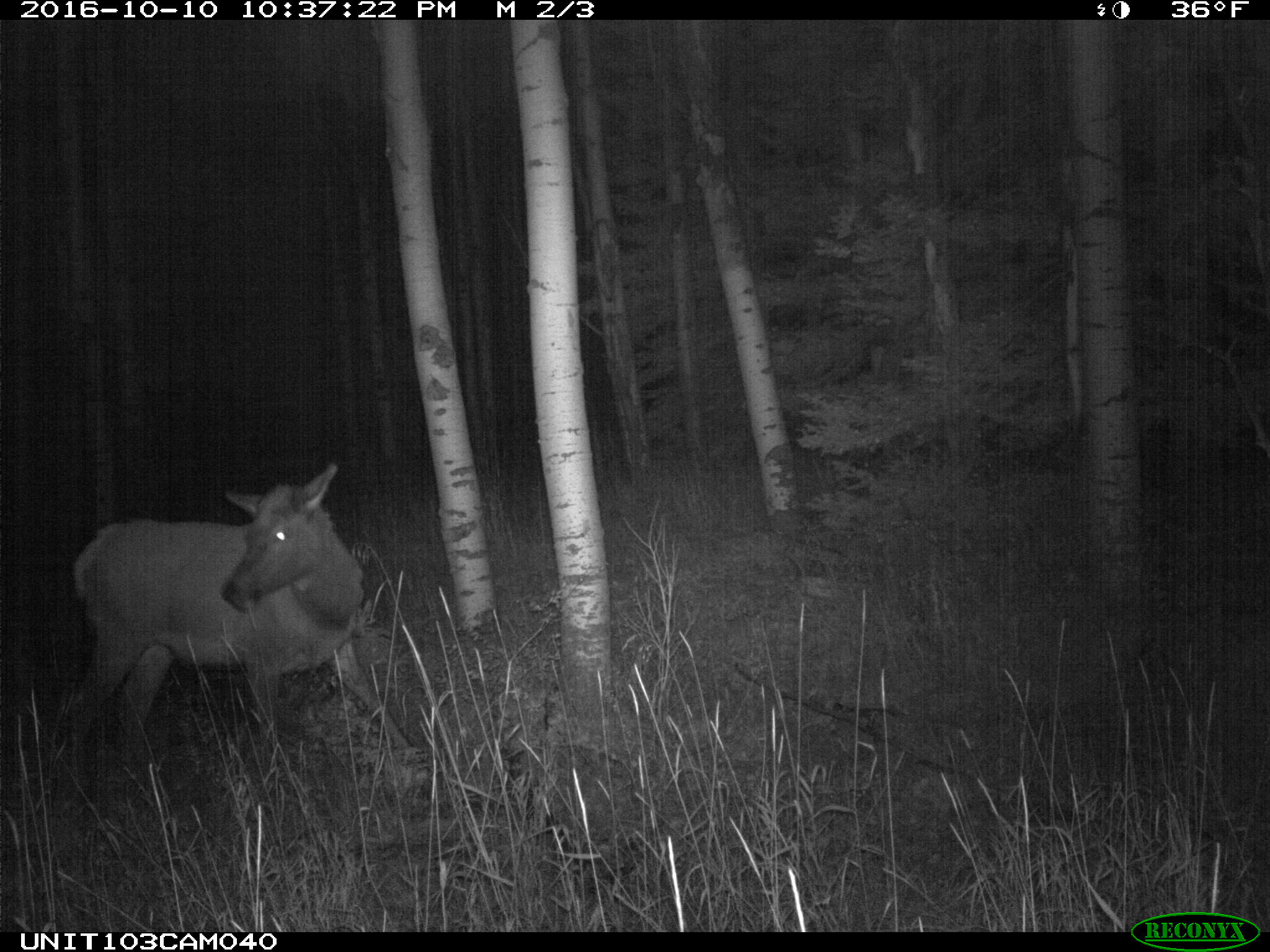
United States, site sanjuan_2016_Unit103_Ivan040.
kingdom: Animalia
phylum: Chordata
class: Mammalia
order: Artiodactyla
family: Cervidae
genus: Cervus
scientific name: Cervus elaphus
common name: red deer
Cervus elaphus (red deer).